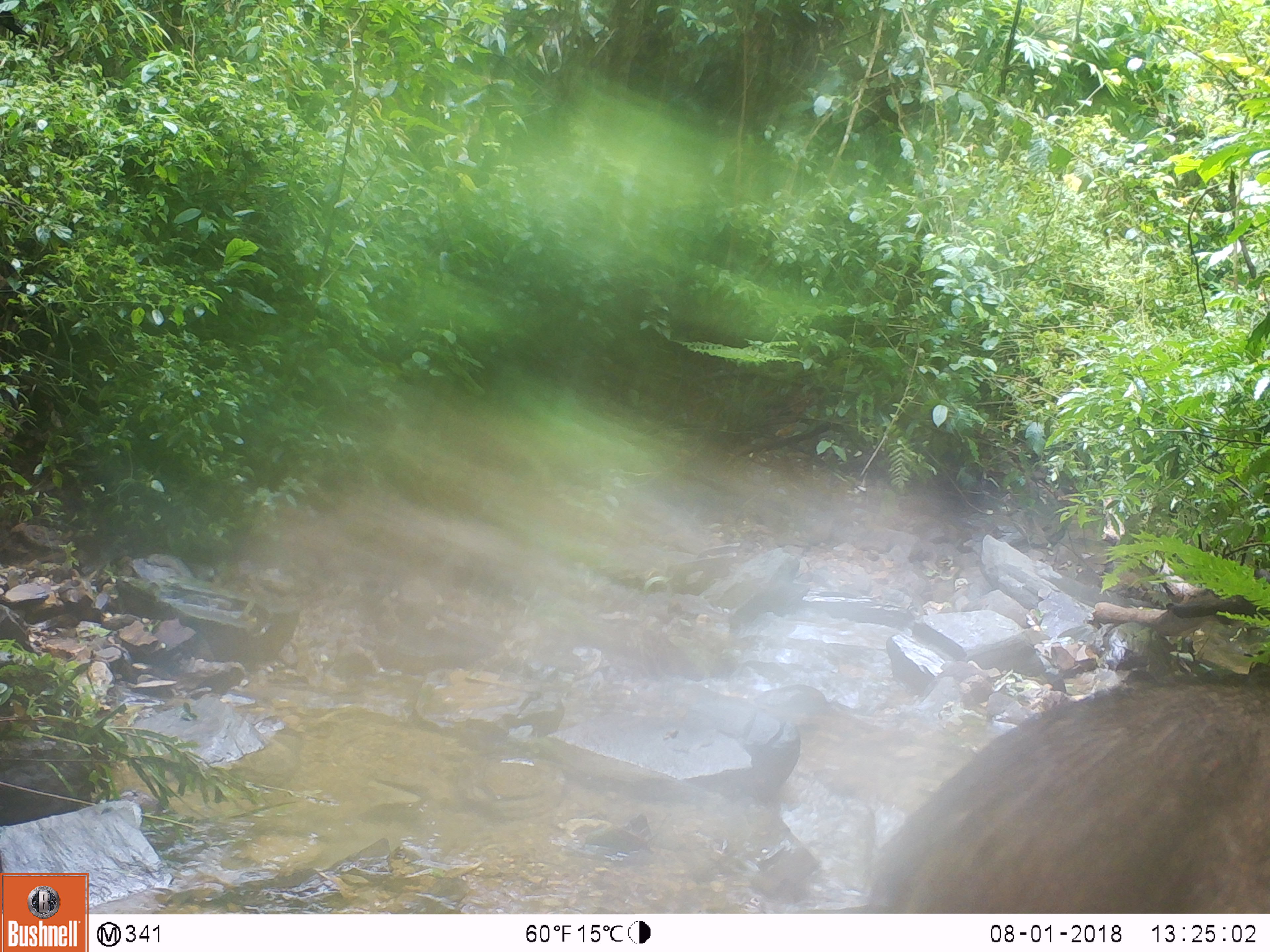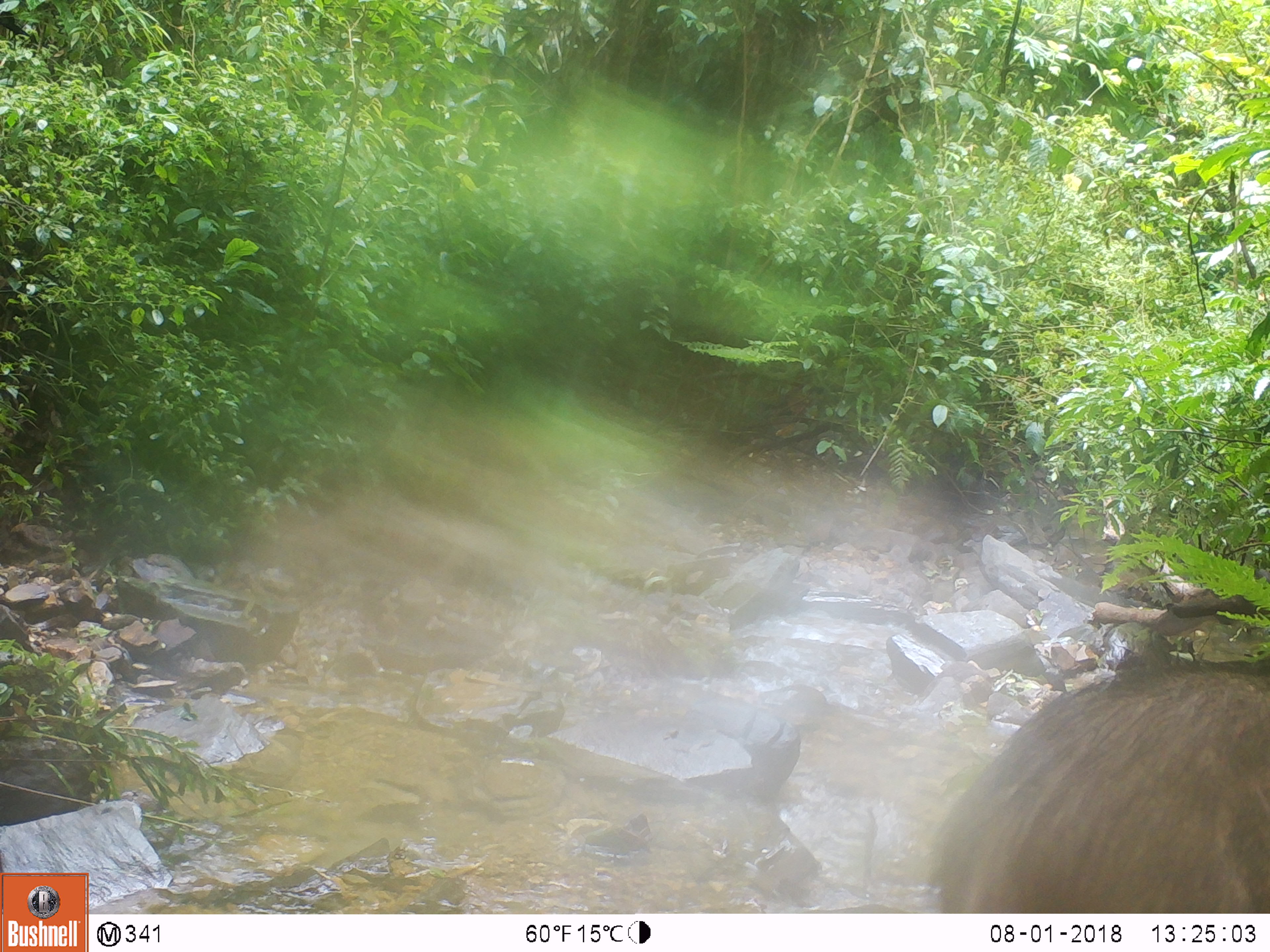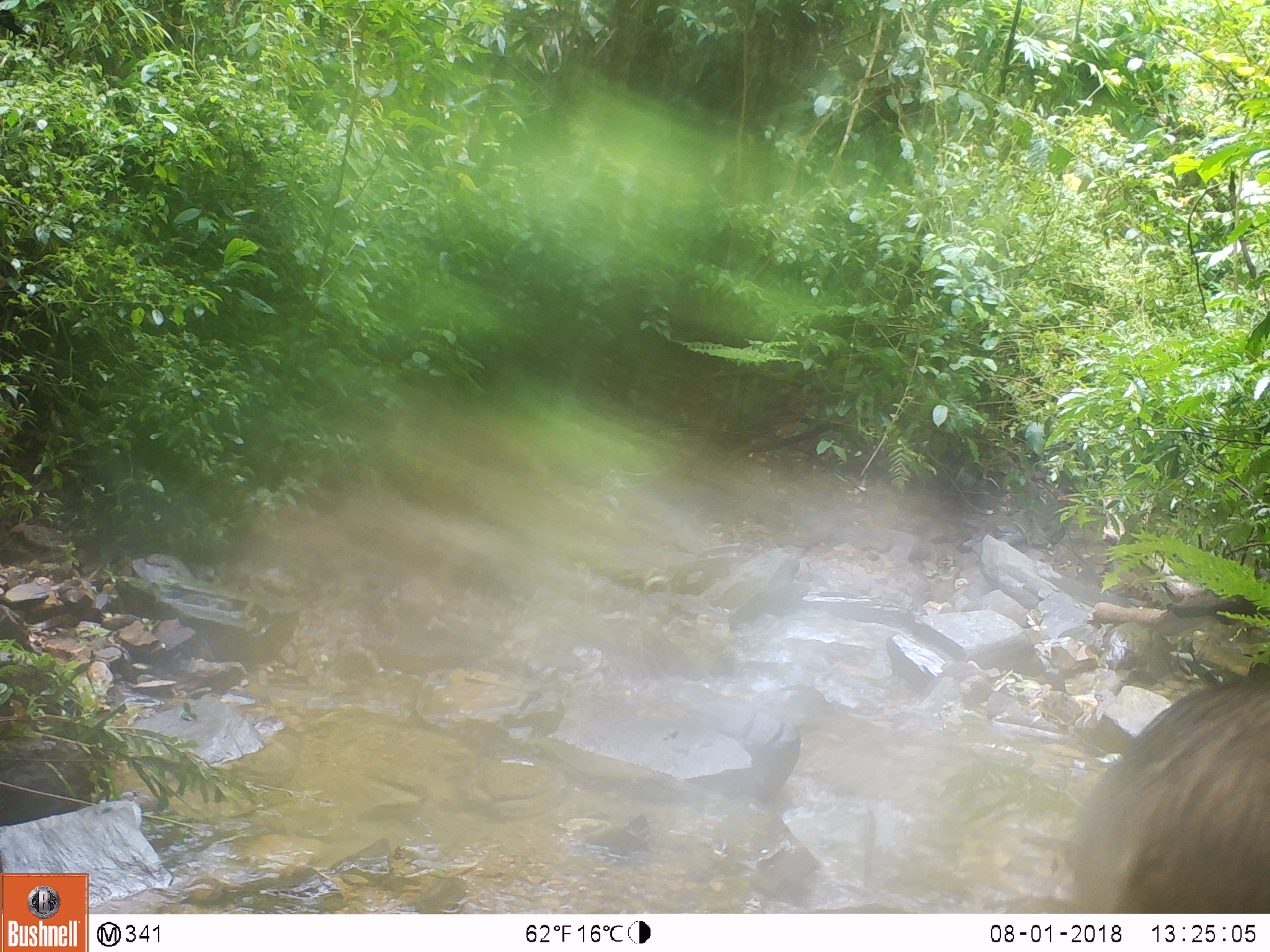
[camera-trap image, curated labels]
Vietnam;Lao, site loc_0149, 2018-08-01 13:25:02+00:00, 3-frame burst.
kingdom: Animalia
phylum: Chordata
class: Mammalia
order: Artiodactyla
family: Suidae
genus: Sus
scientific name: Sus scrofa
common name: eurasian wild pig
Eurasian wild pig (Sus scrofa). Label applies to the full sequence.